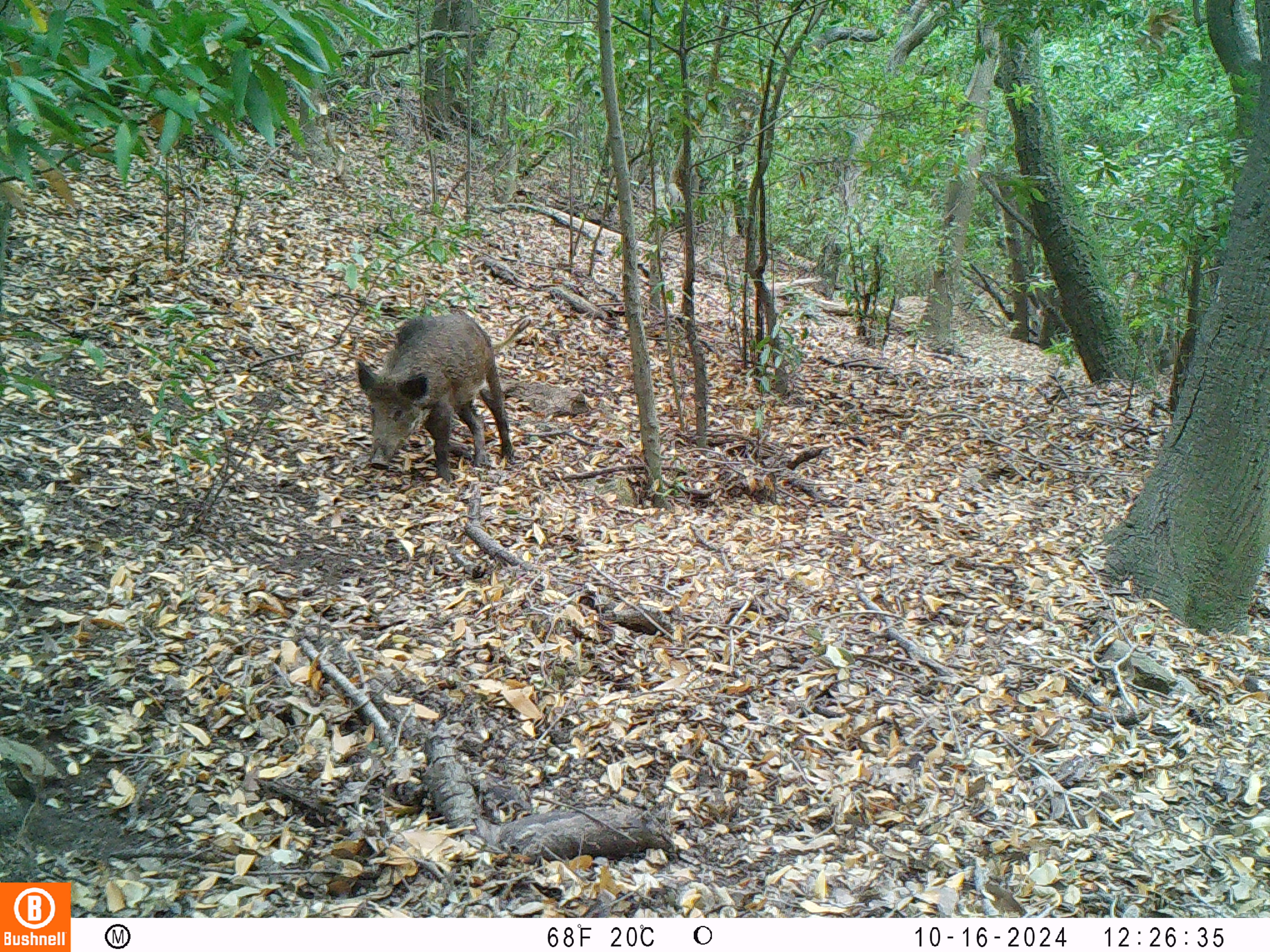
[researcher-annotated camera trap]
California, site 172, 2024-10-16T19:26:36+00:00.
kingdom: Animalia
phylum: Chordata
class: Mammalia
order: Artiodactyla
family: Suidae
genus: Sus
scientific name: Sus scrofa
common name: wild boar